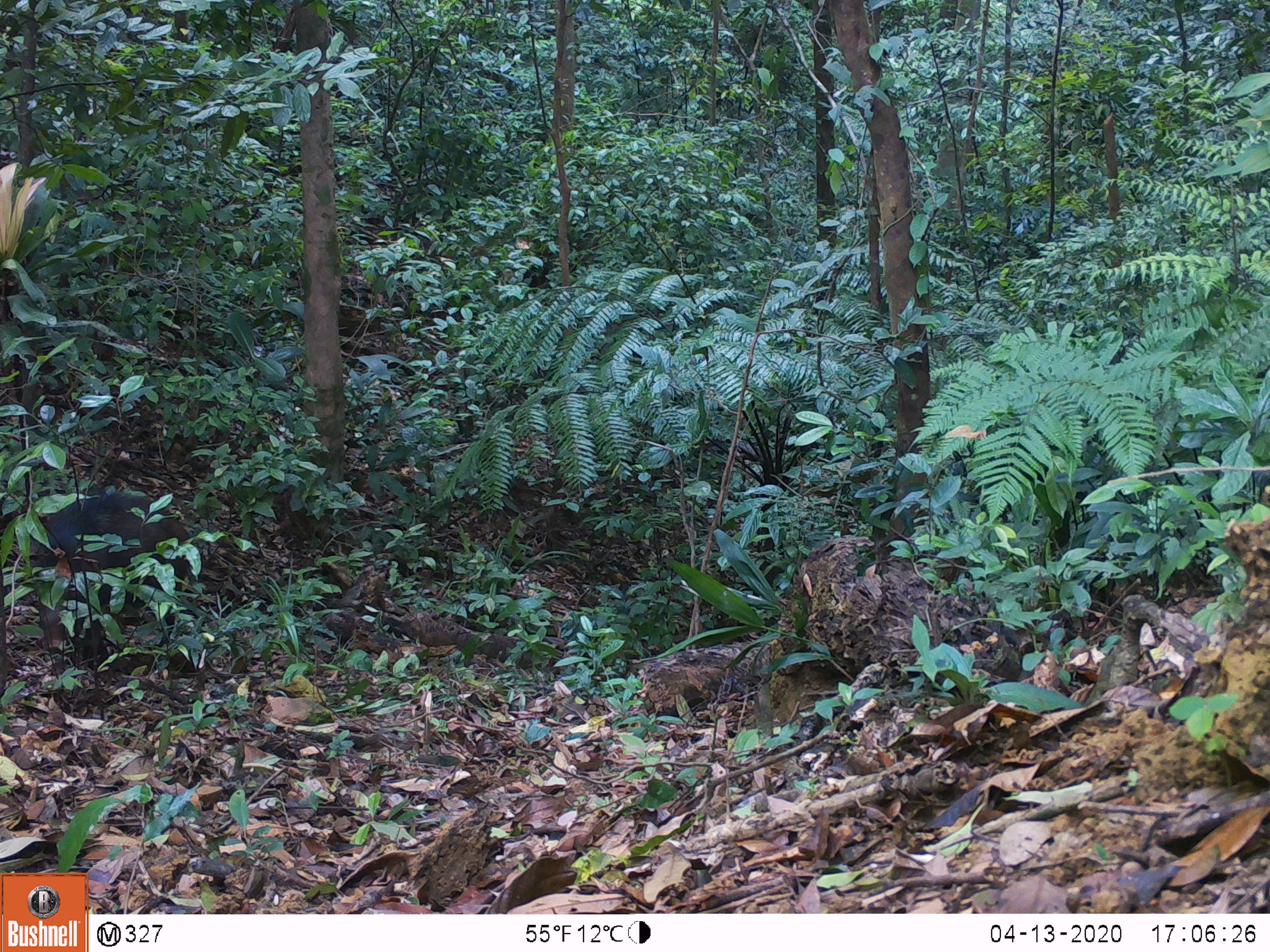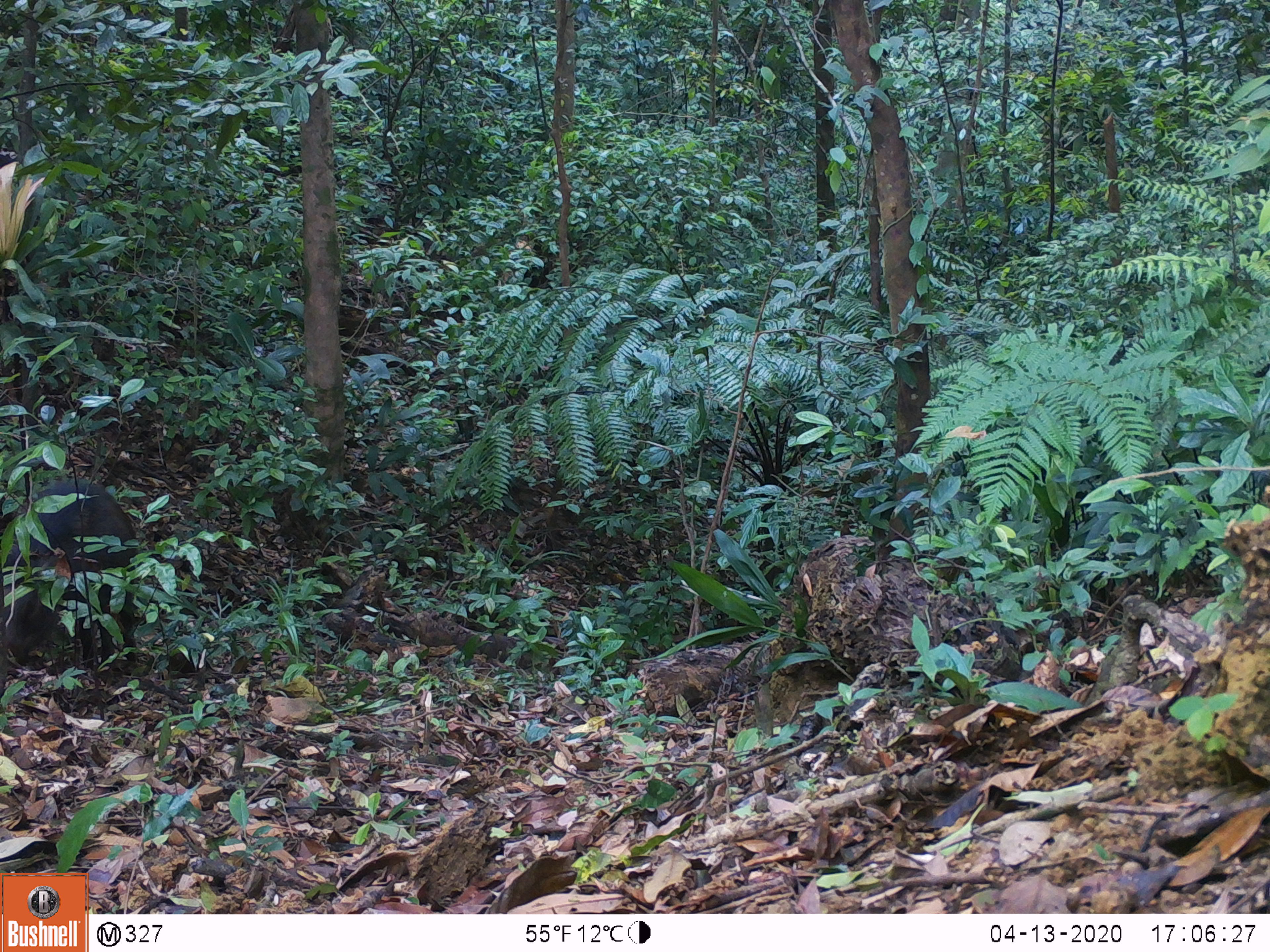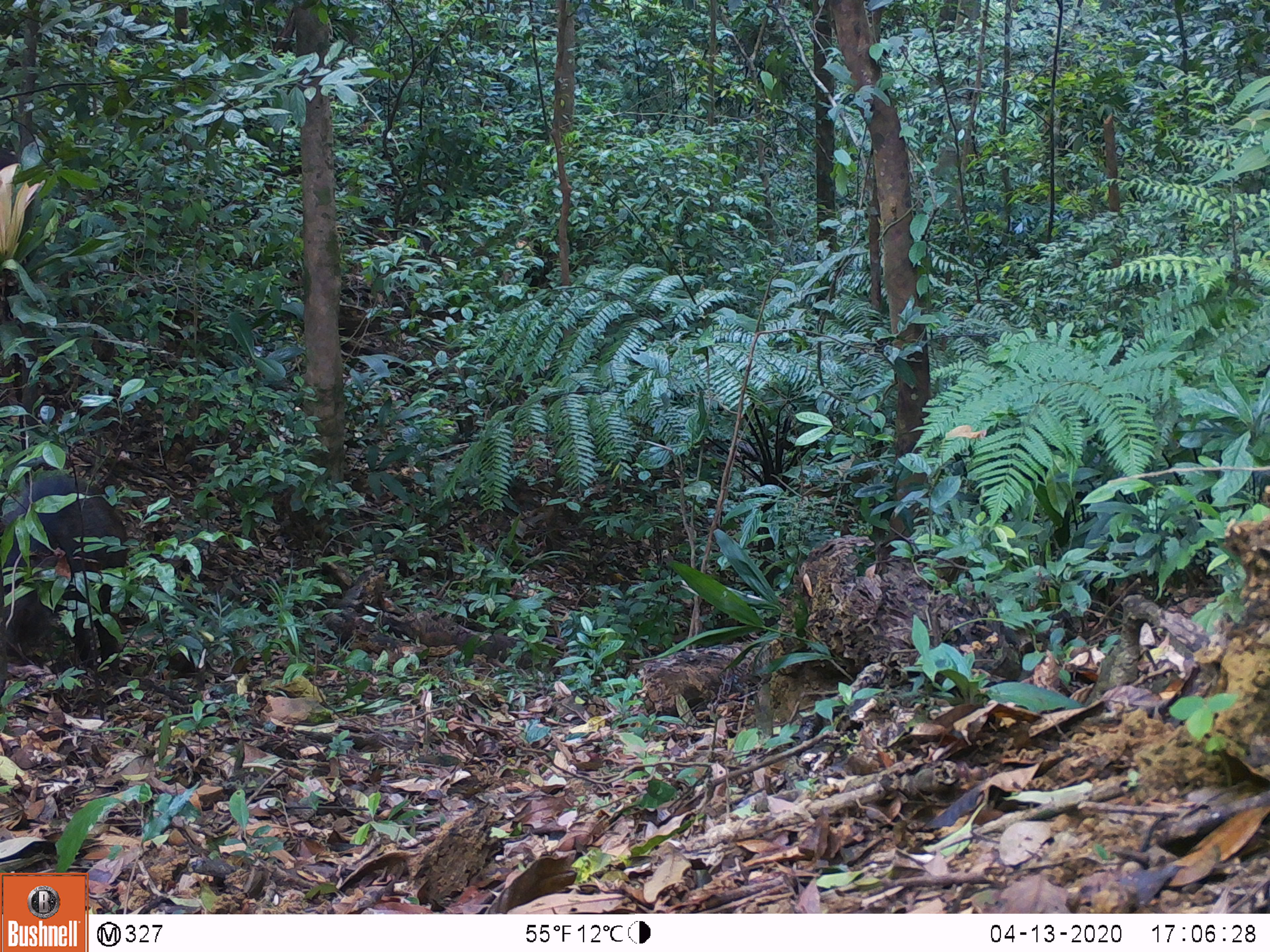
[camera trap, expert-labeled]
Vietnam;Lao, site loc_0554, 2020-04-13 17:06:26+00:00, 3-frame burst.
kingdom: Animalia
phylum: Chordata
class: Mammalia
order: Artiodactyla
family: Suidae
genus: Sus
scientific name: Sus scrofa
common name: eurasian wild pig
Eurasian wild pig (Sus scrofa). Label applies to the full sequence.